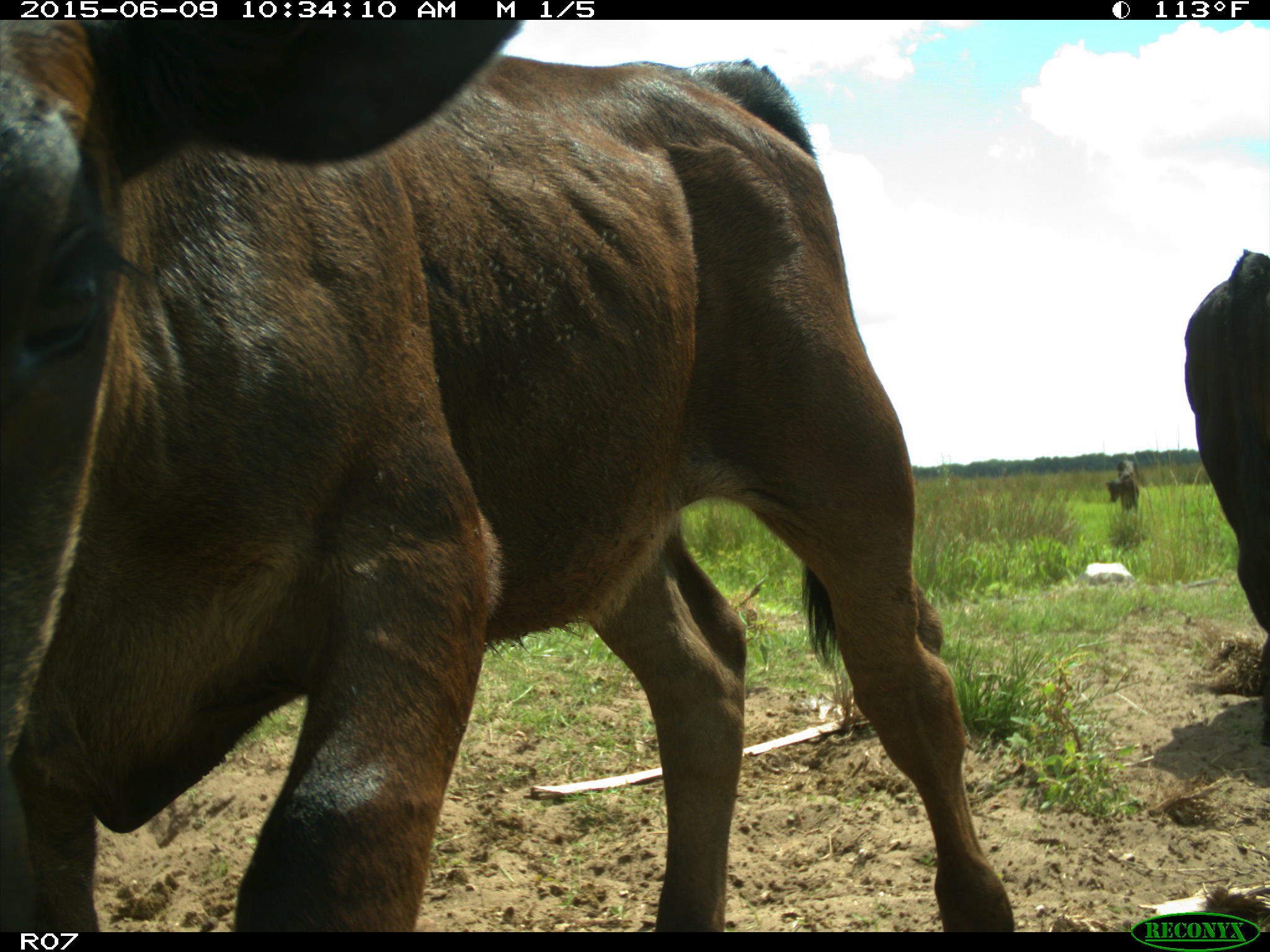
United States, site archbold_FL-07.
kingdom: Animalia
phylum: Chordata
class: Mammalia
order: Artiodactyla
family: Bovidae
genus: Bos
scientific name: Bos taurus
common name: domestic cow